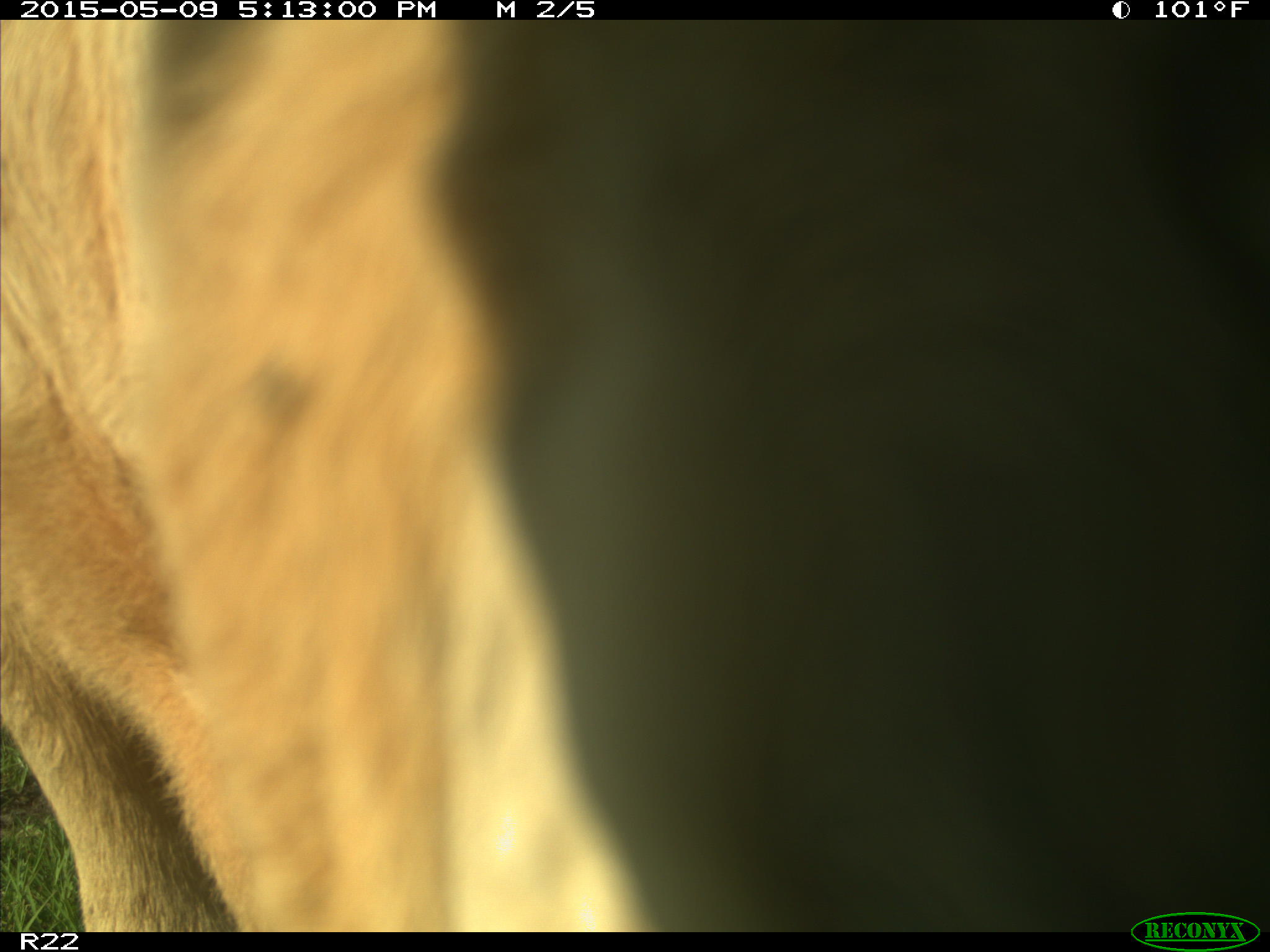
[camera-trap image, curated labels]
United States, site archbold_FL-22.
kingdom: Animalia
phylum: Chordata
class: Mammalia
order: Artiodactyla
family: Bovidae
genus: Bos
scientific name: Bos taurus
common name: domestic cow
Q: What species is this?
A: Bos taurus (domestic cow).